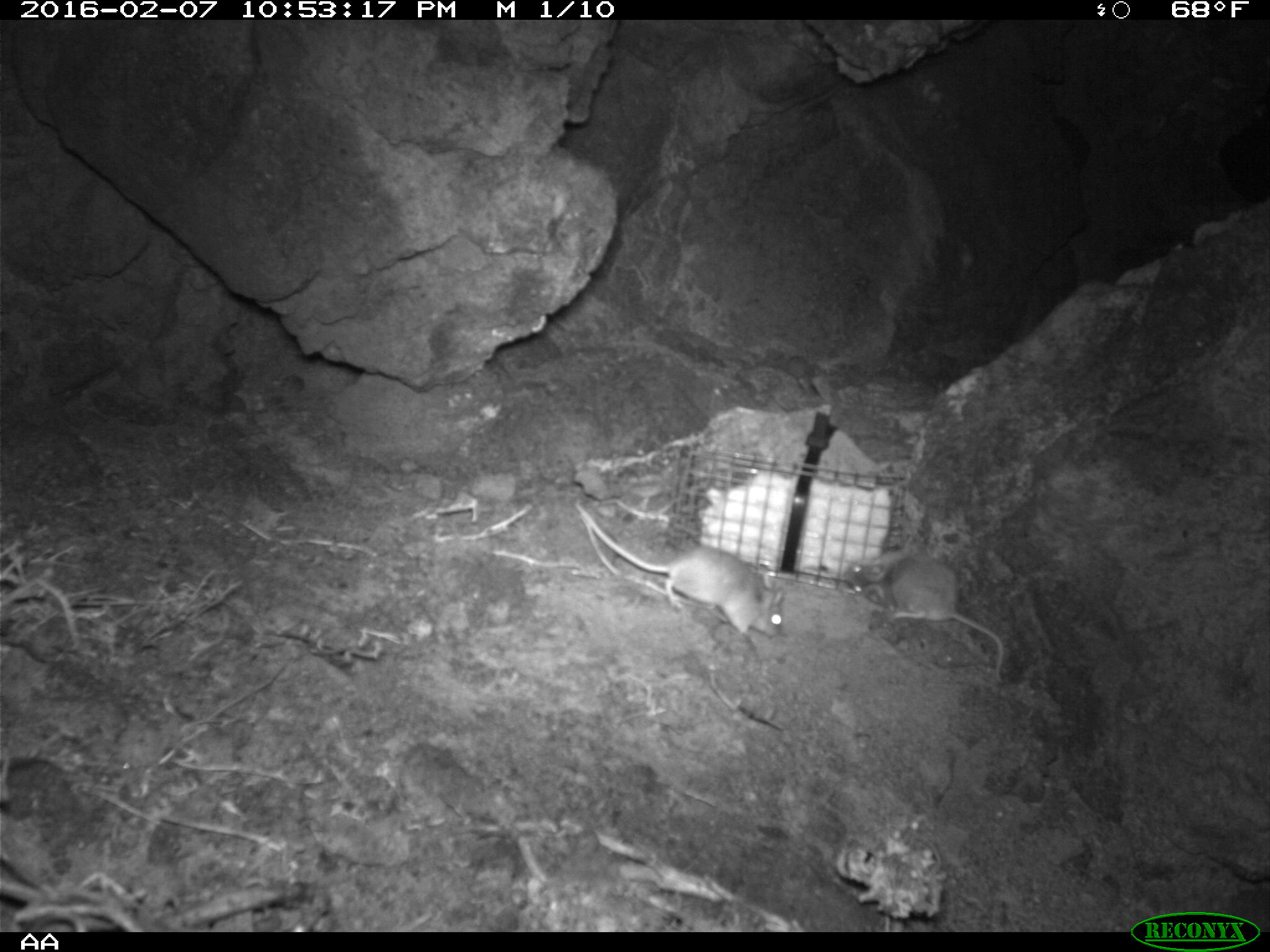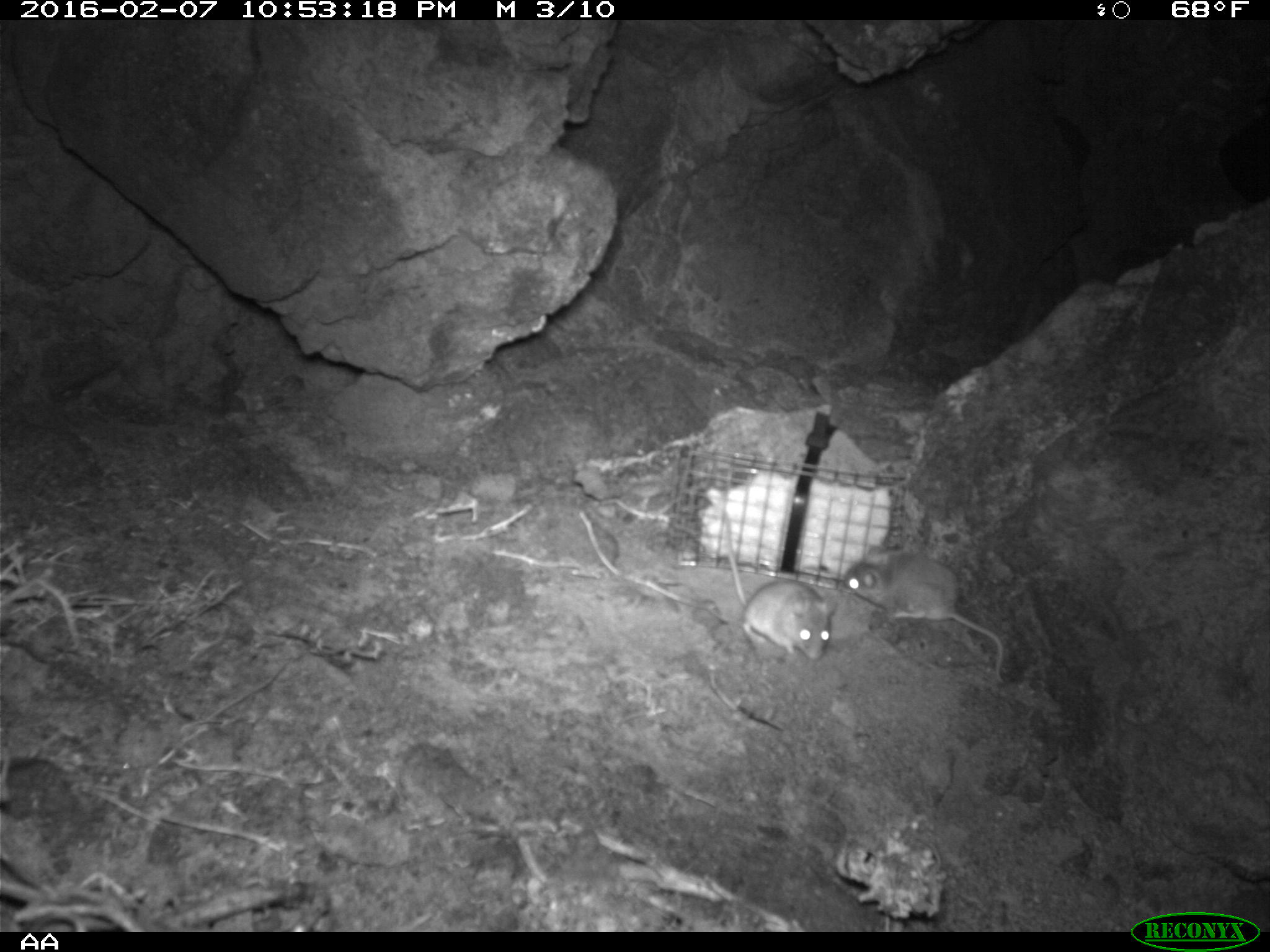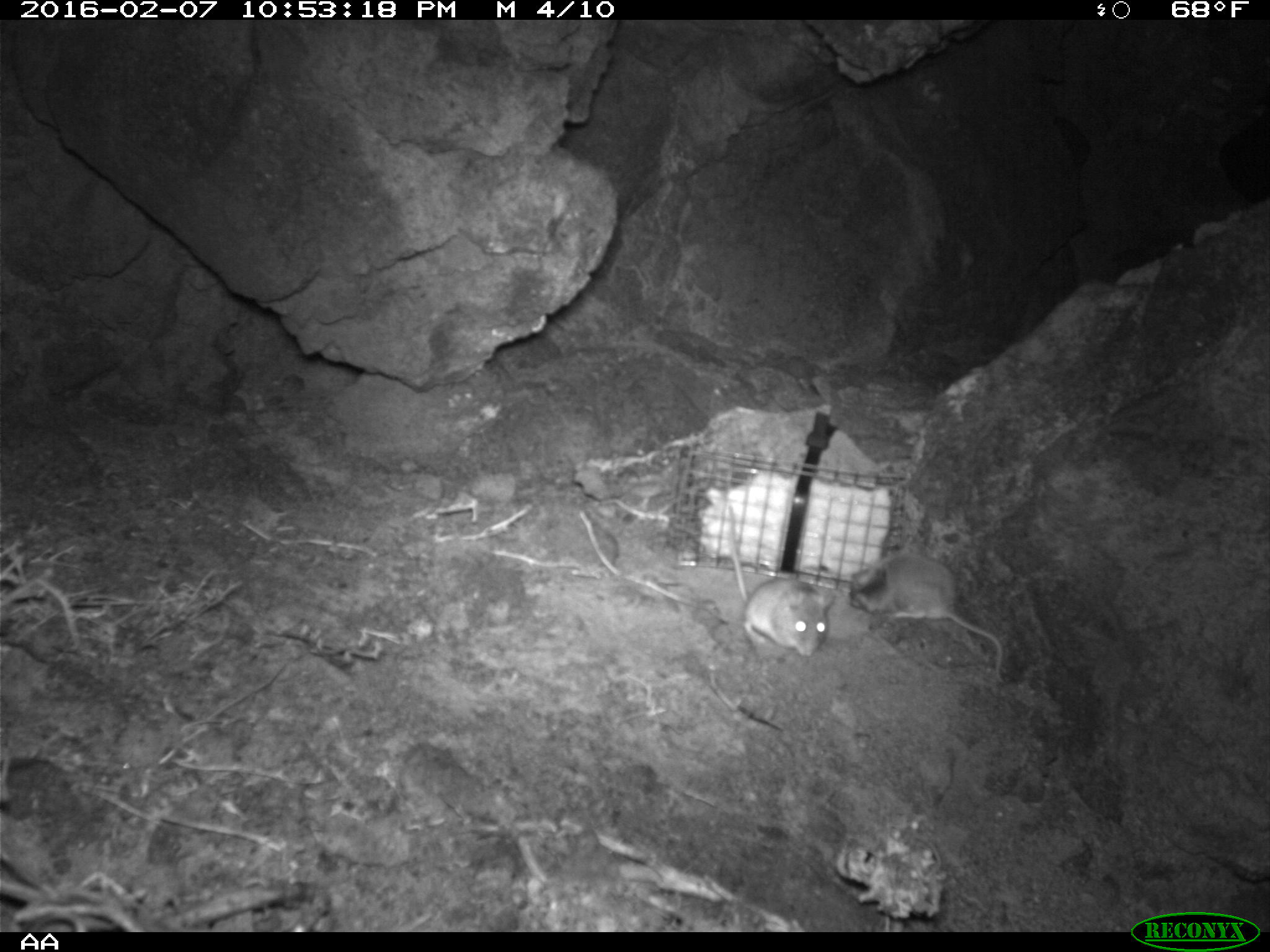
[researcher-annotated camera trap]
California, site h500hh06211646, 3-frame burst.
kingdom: Animalia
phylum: Chordata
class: Mammalia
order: Rodentia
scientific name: Rodentia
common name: rodent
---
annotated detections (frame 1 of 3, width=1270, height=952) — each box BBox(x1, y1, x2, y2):
rodent: BBox(575, 503, 789, 637); BBox(842, 542, 1005, 672)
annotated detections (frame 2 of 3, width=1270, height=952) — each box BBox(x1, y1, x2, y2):
rodent: BBox(842, 548, 1003, 682); BBox(718, 518, 838, 663)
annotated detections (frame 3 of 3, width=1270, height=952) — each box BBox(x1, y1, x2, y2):
rodent: BBox(848, 553, 1006, 681); BBox(725, 506, 837, 656)